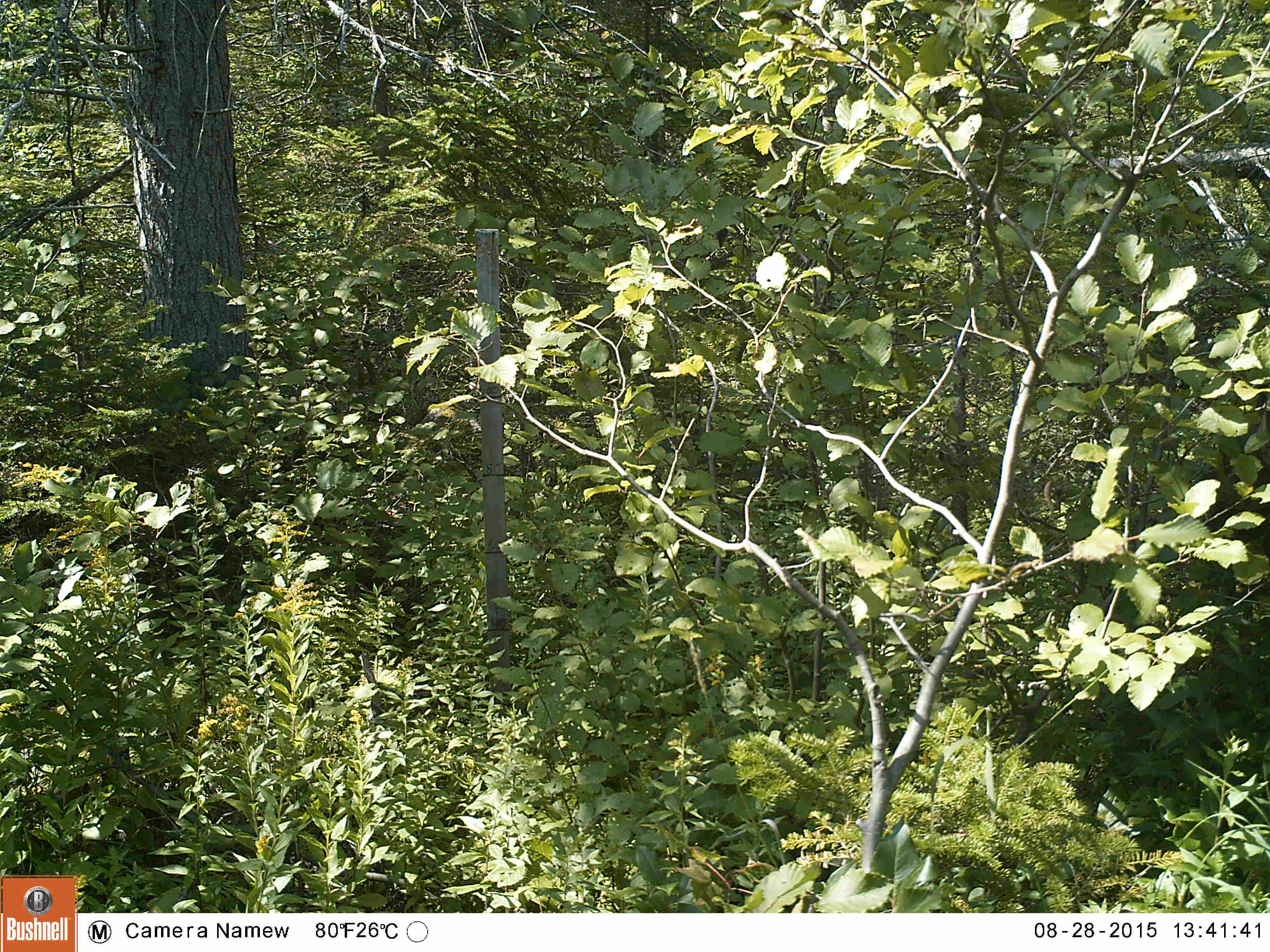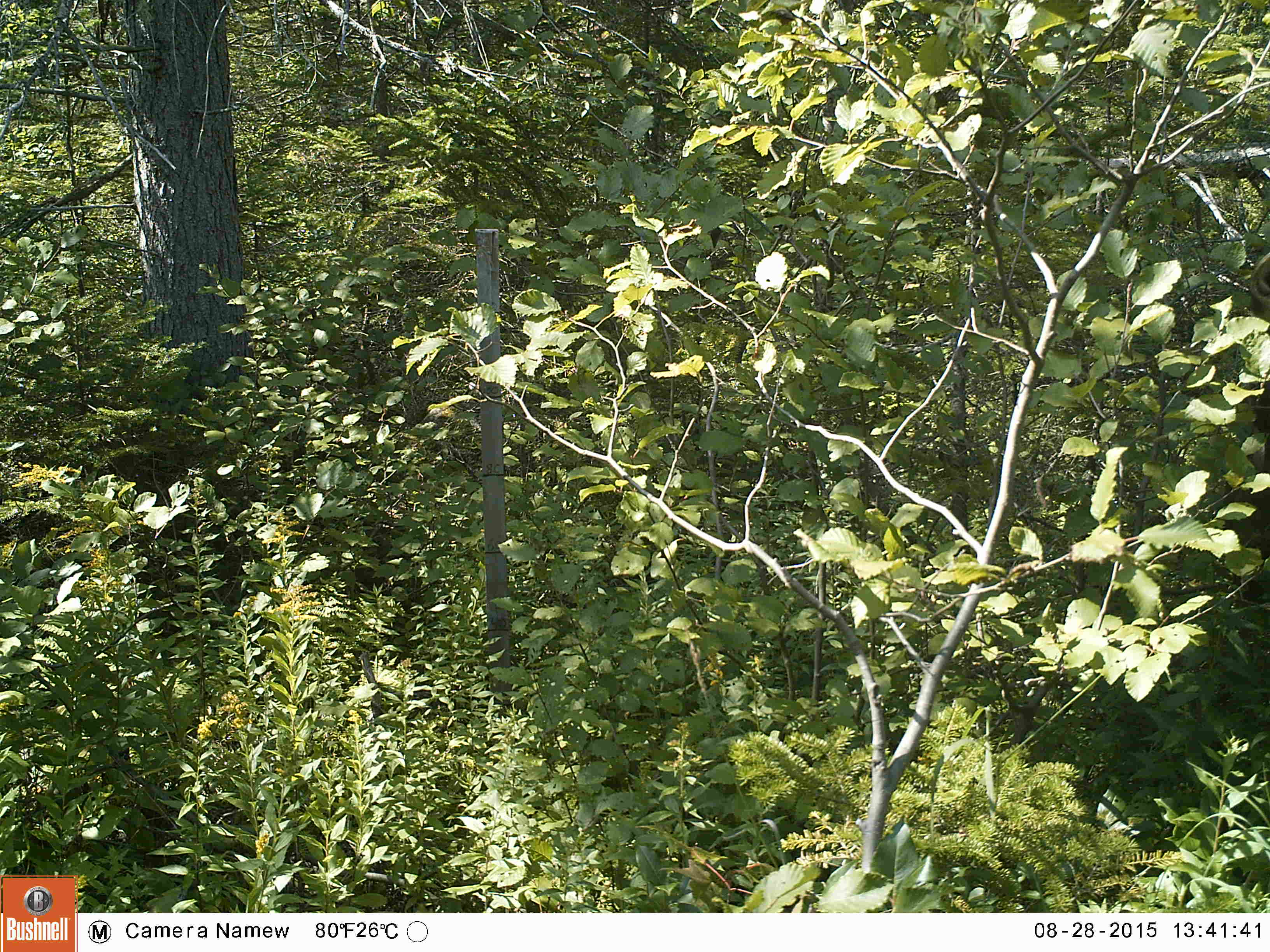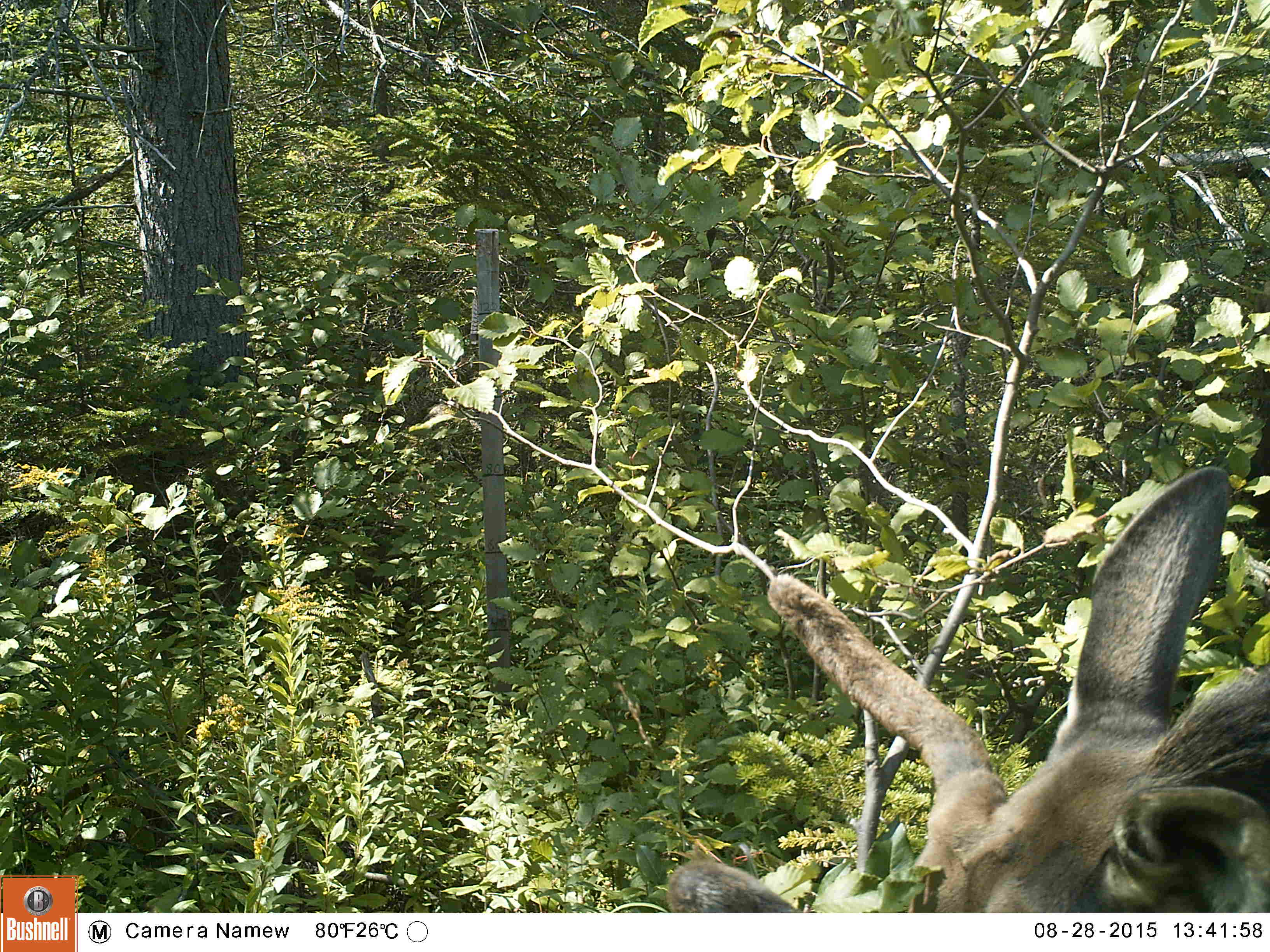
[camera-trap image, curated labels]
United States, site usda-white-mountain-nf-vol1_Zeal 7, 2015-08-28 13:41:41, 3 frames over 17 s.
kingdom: Animalia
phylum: Chordata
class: Mammalia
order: Artiodactyla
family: Cervidae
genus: Alces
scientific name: Alces alces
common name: moose